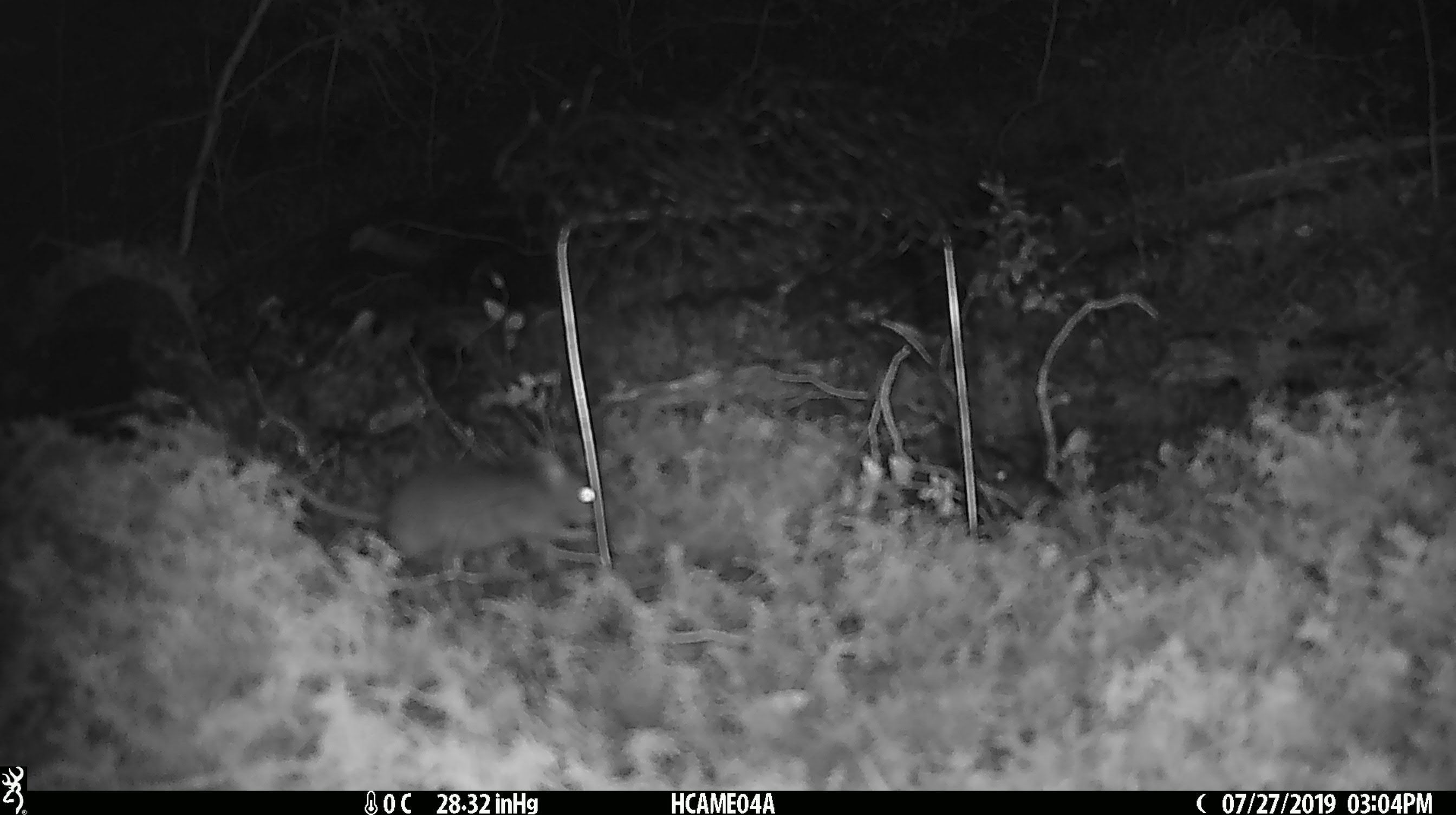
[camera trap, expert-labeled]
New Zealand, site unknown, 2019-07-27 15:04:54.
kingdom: Animalia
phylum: Chordata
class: Mammalia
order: Rodentia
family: Muridae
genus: Mus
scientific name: Mus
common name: mouse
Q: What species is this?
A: Mouse (Mus).